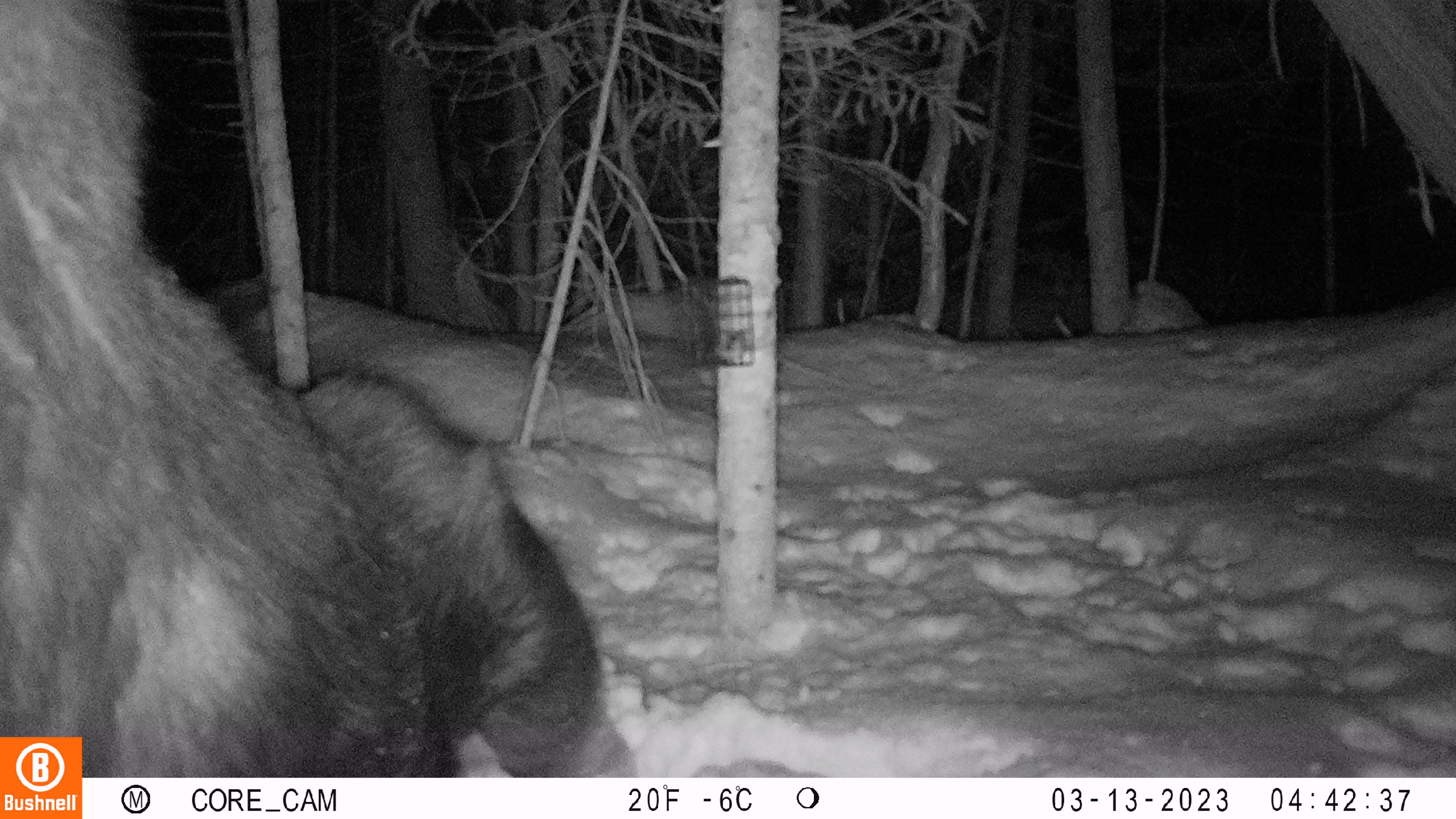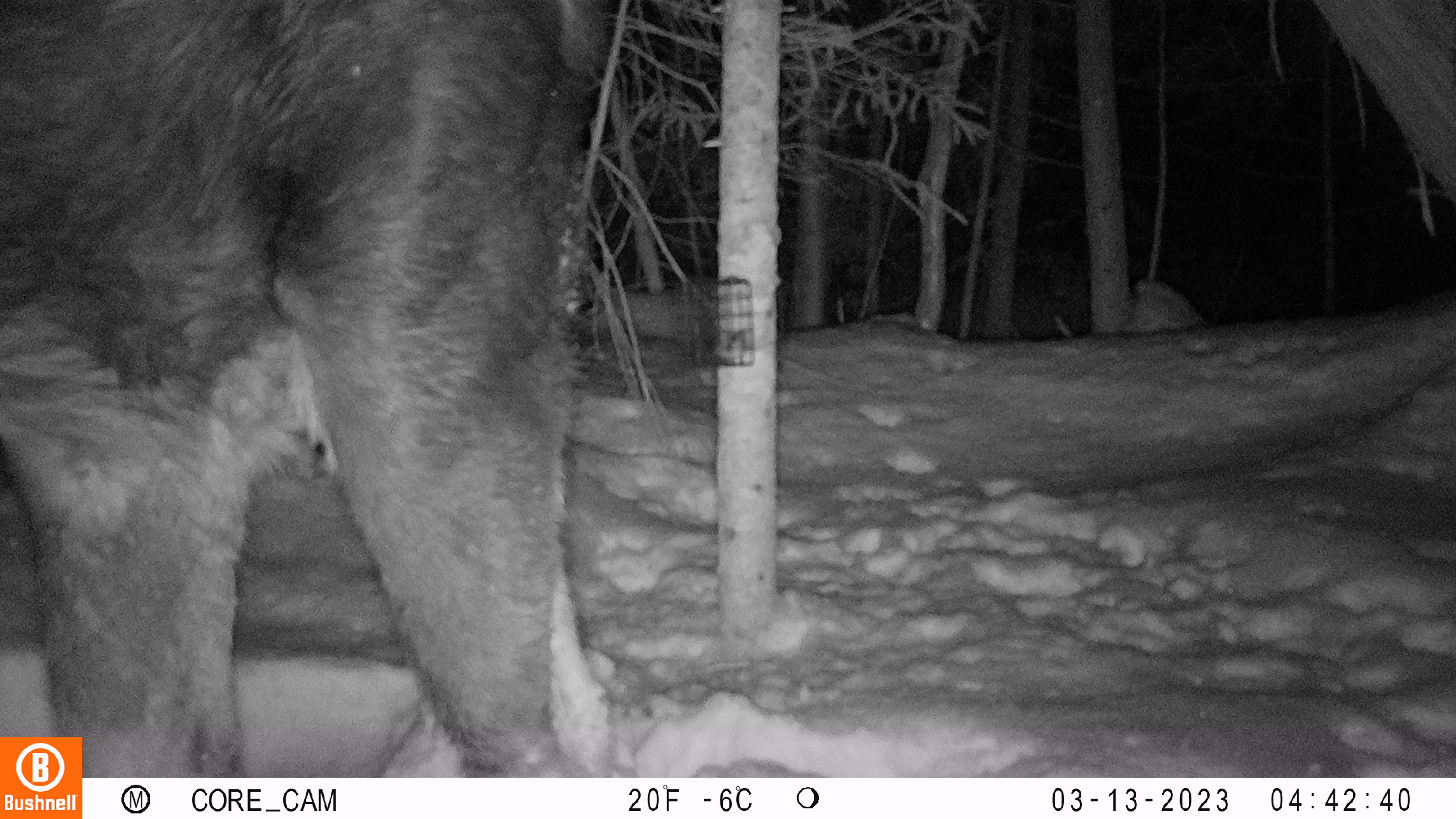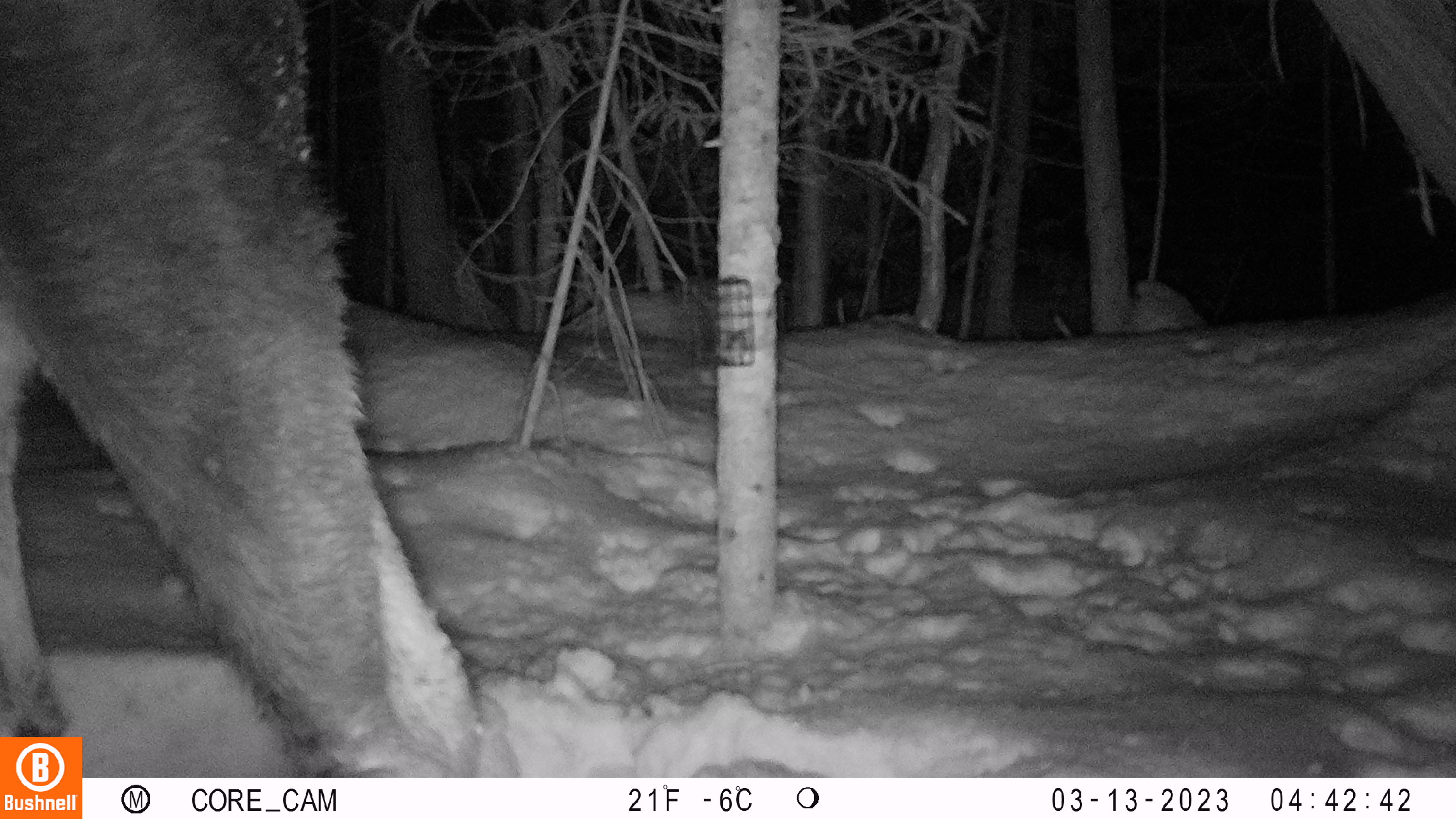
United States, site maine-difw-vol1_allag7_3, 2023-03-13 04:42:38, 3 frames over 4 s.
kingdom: Animalia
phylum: Chordata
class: Mammalia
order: Artiodactyla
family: Cervidae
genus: Alces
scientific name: Alces alces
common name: moose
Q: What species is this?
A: Moose (Alces alces).